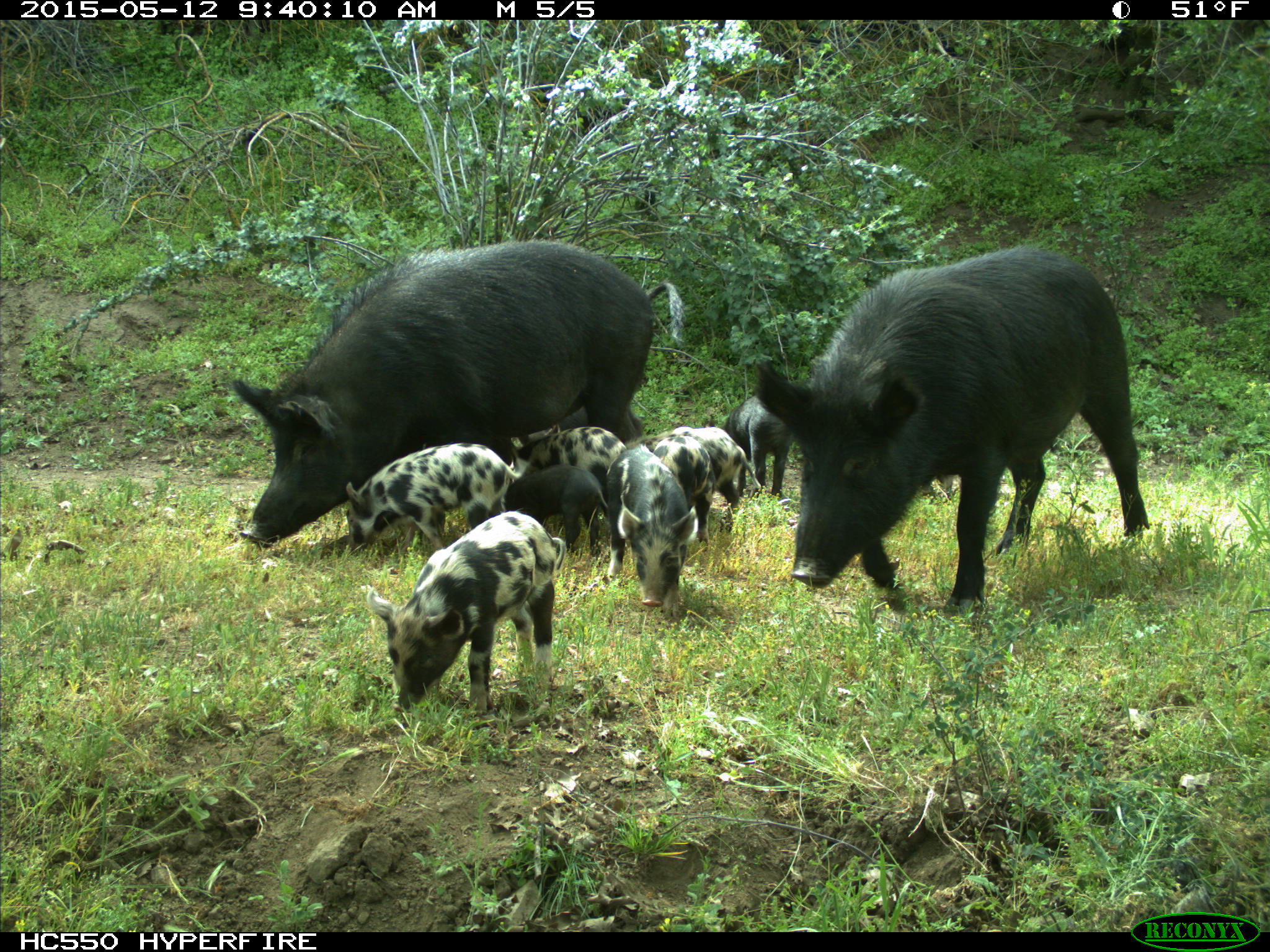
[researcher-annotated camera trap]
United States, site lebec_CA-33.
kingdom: Animalia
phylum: Chordata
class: Mammalia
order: Artiodactyla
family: Suidae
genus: Sus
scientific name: Sus scrofa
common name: wild boar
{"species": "Sus scrofa (wild boar)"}